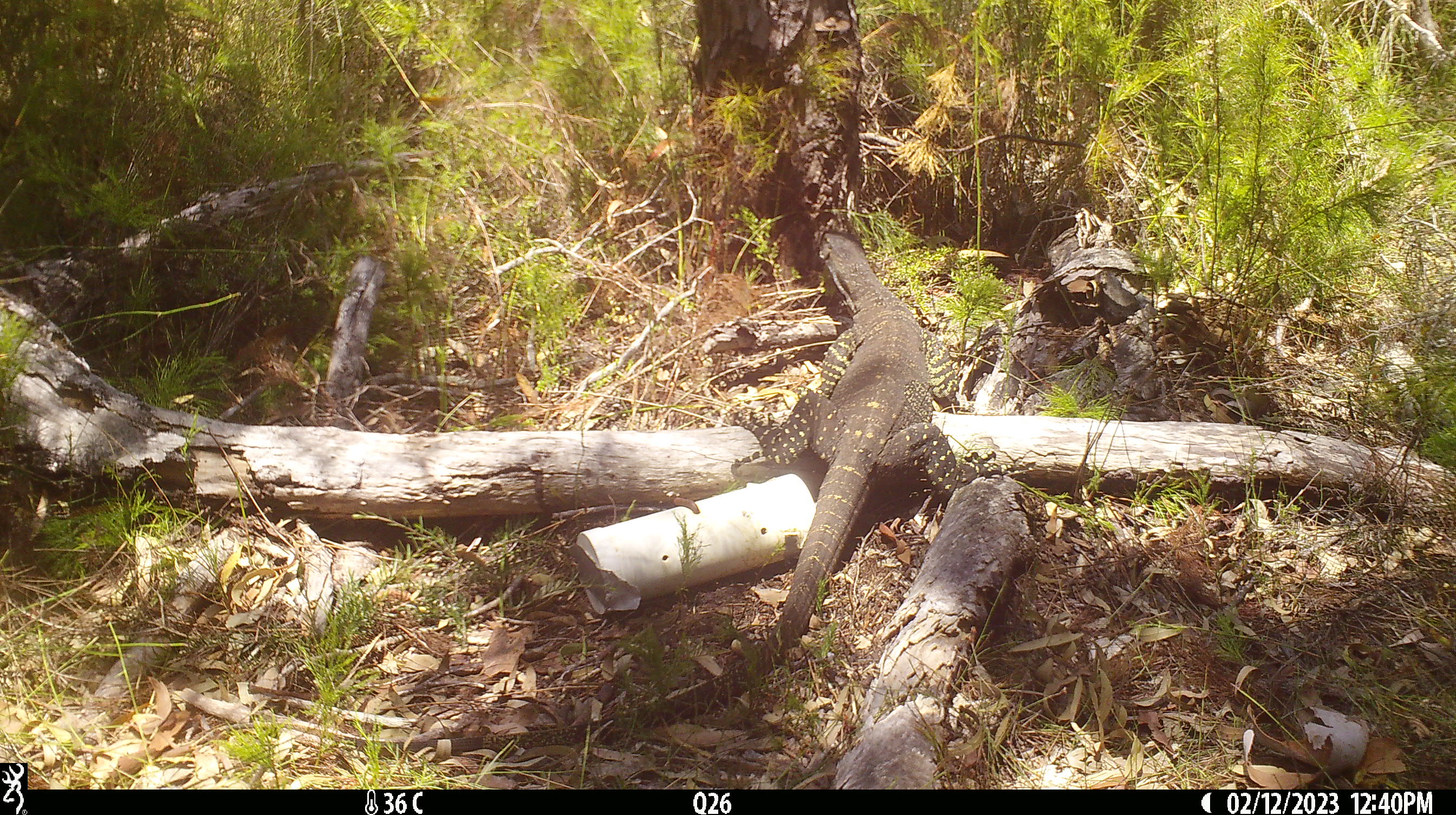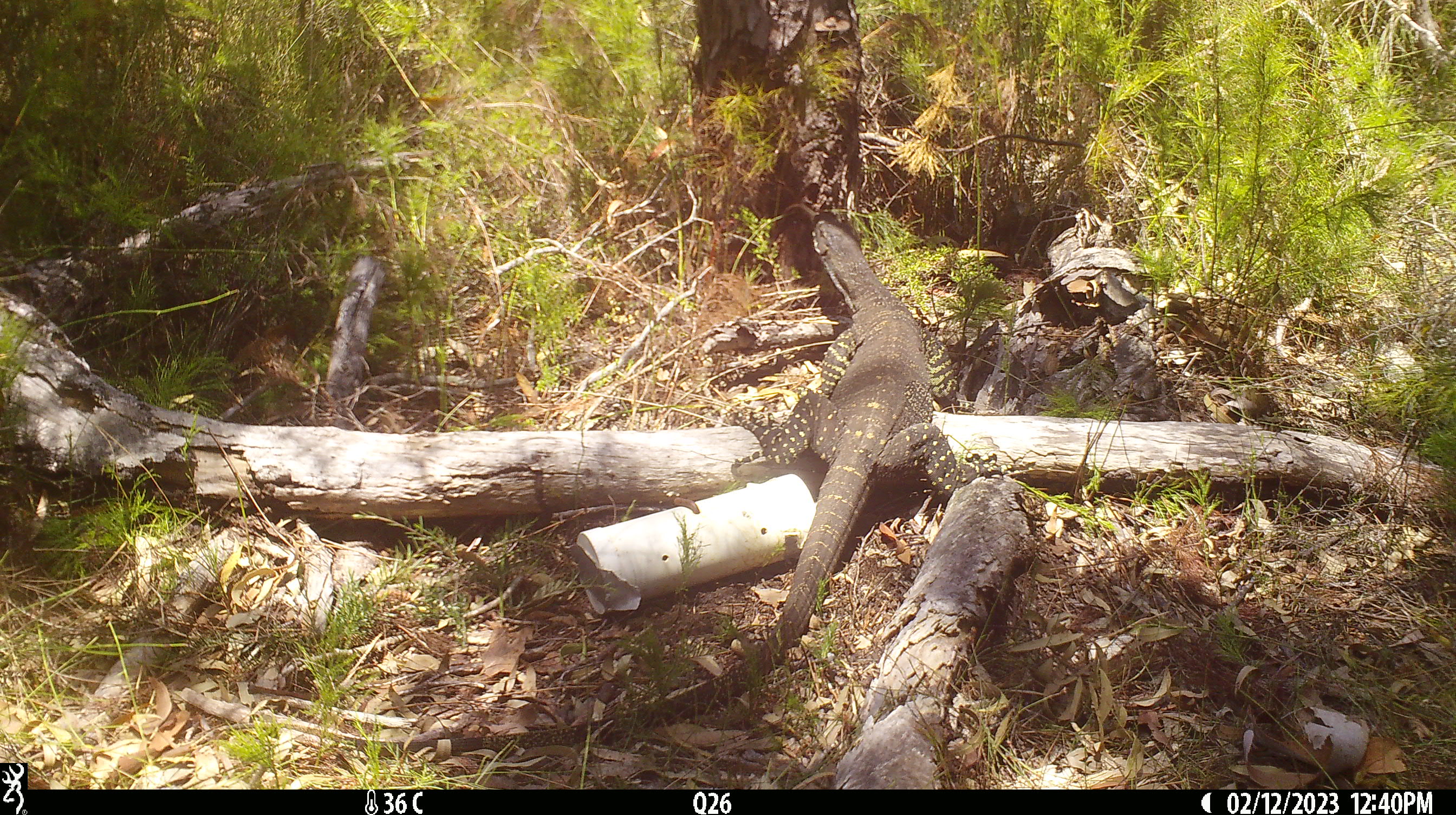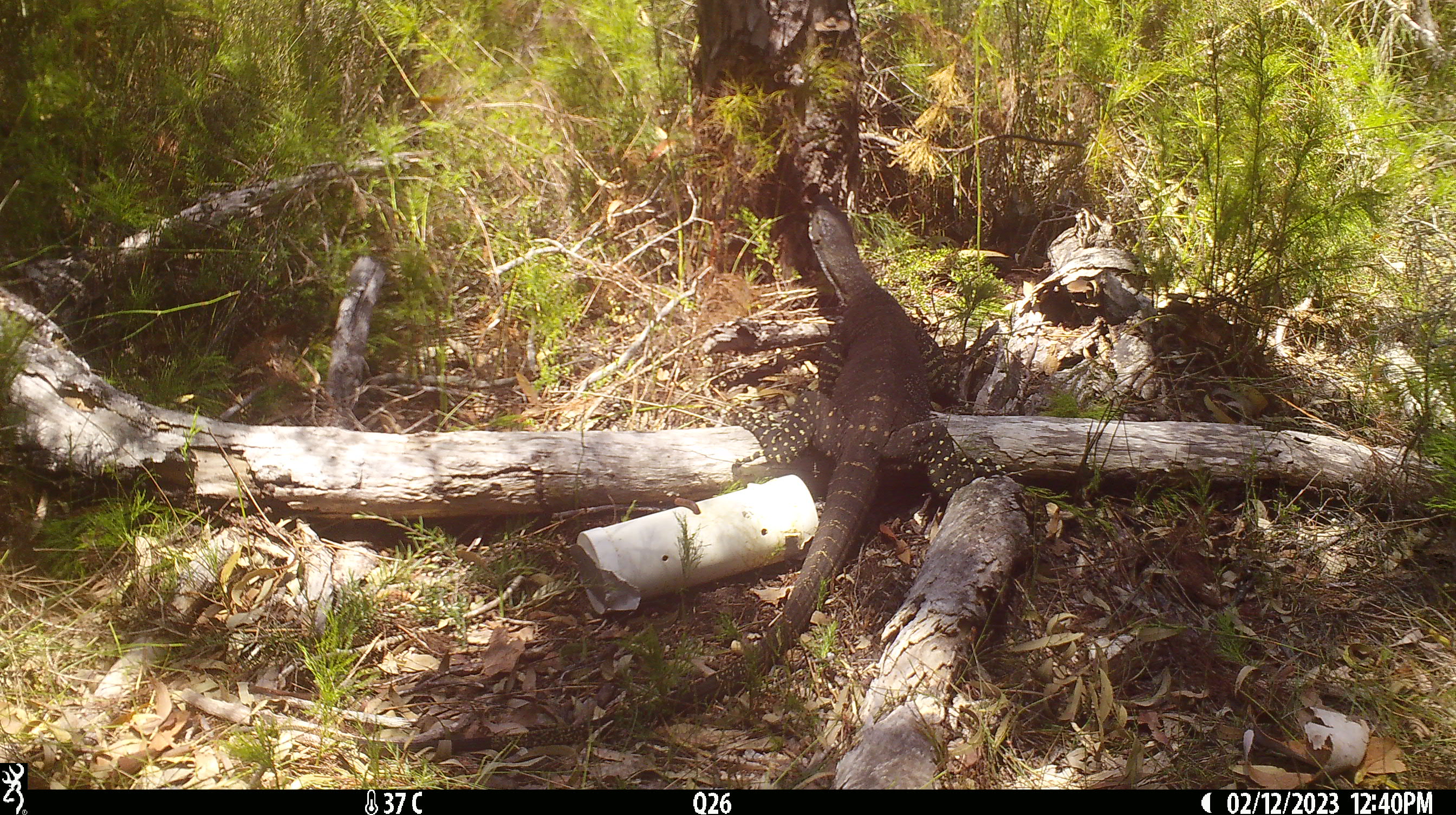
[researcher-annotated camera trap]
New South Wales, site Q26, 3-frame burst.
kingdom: Animalia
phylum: Chordata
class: Reptilia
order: Squamata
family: Varanidae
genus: Varanus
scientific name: Varanus varius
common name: lace monitor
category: goanna